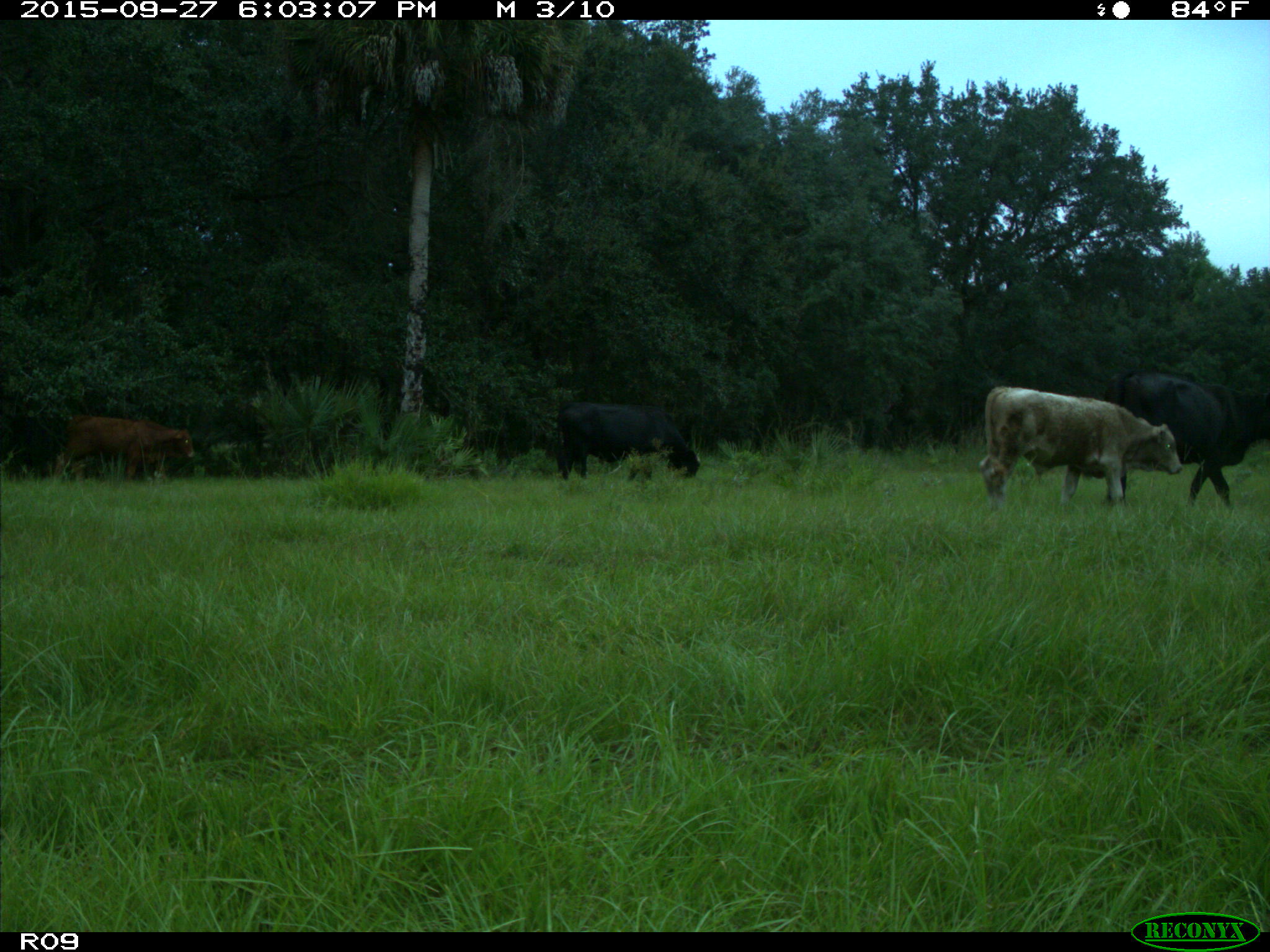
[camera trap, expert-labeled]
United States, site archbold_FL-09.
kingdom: Animalia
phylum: Chordata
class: Mammalia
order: Artiodactyla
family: Bovidae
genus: Bos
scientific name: Bos taurus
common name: domestic cow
Bos taurus (domestic cow).